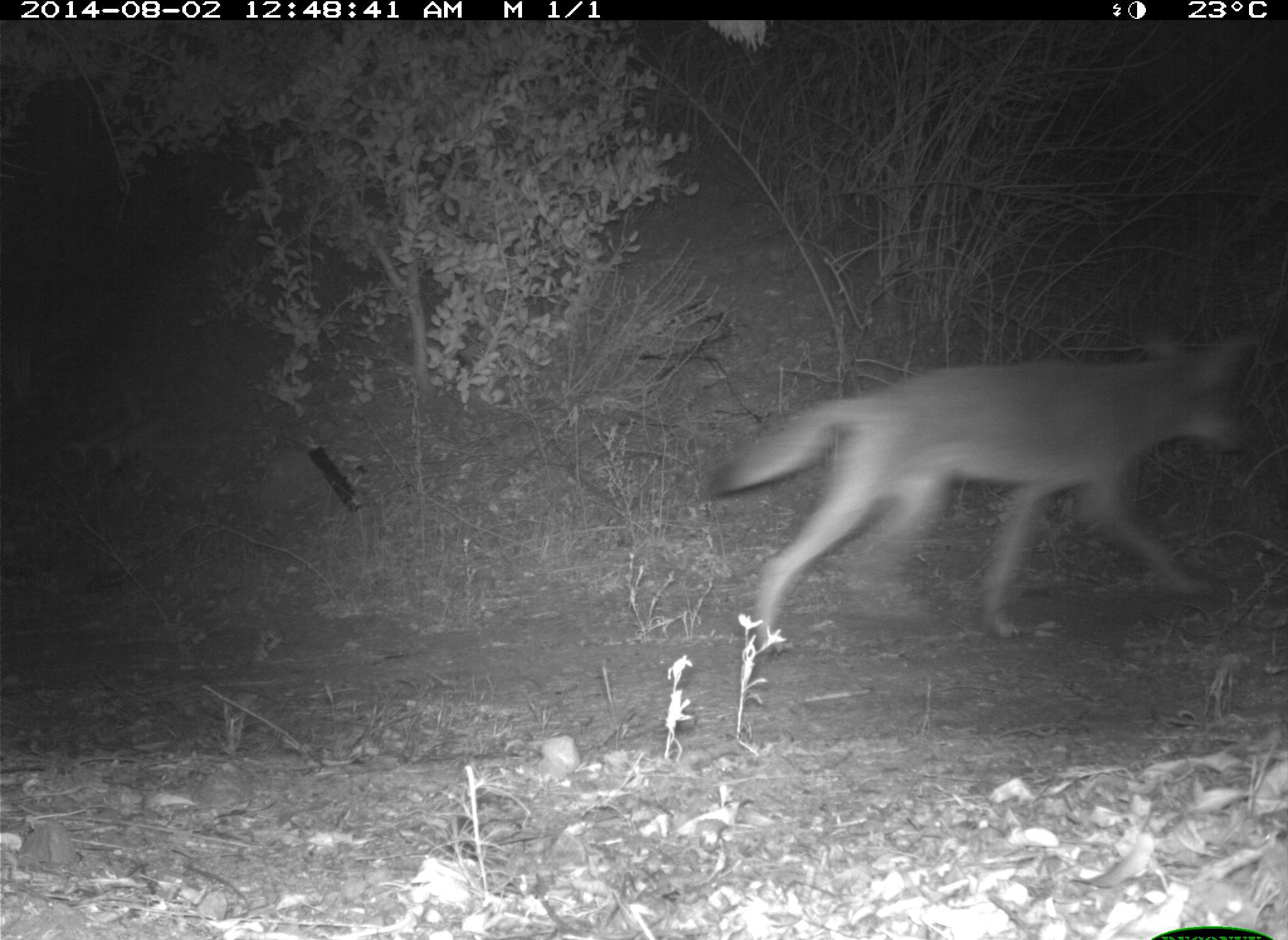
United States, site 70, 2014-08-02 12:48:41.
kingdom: Animalia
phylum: Chordata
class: Mammalia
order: Carnivora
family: Canidae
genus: Canis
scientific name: Canis latrans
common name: coyote